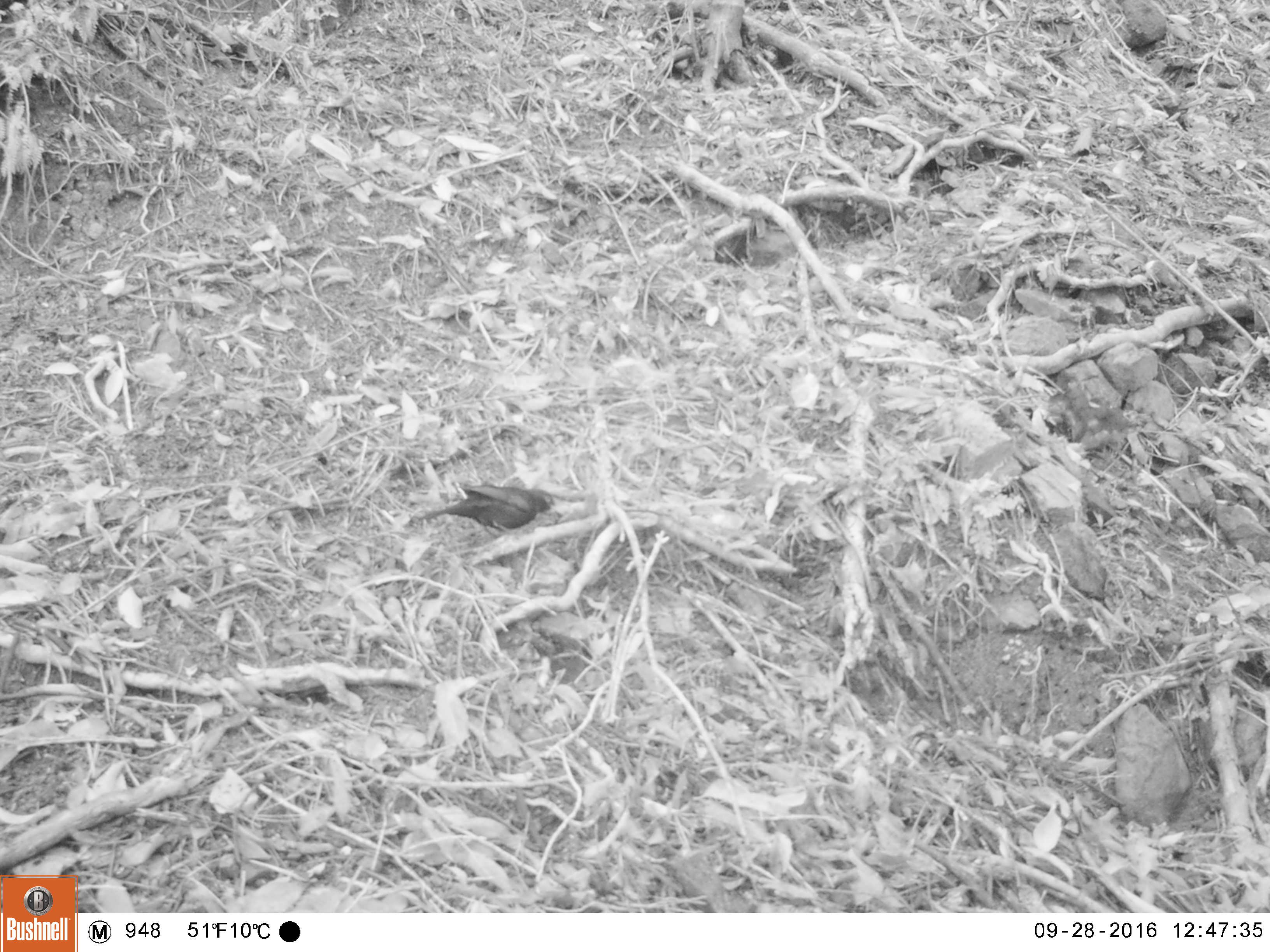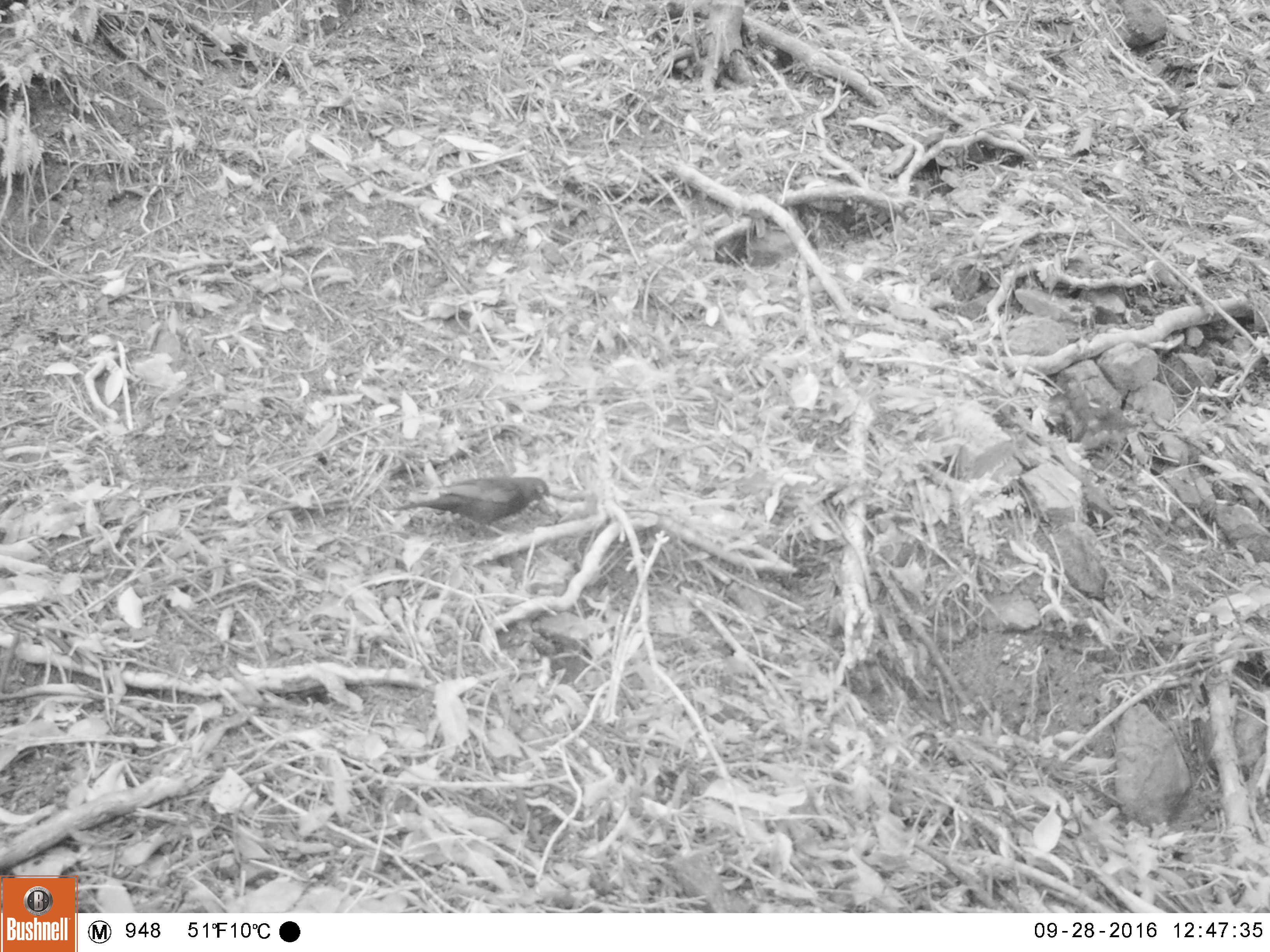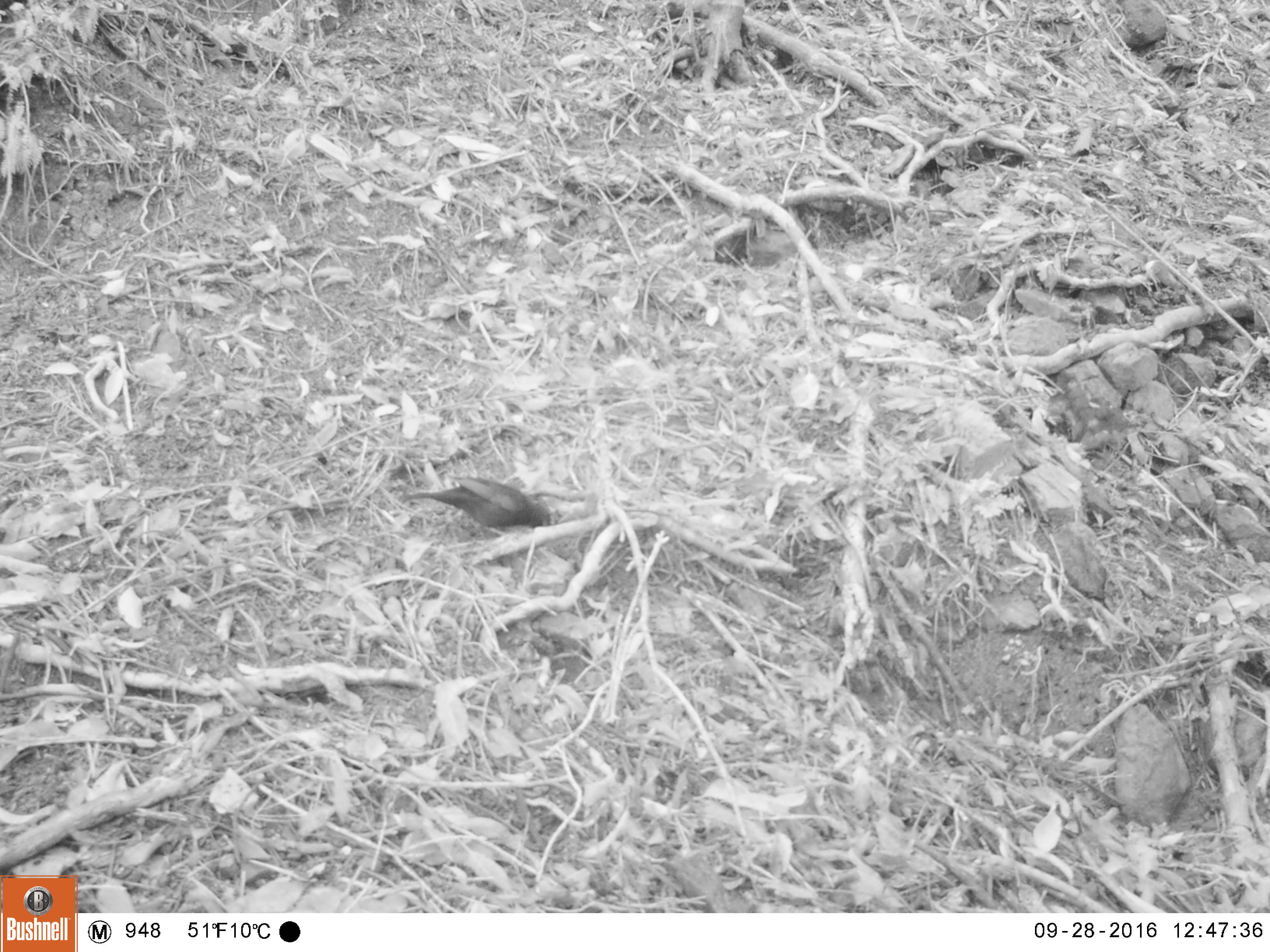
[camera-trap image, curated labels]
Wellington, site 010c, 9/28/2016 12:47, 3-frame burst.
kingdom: Animalia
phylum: Chordata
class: Aves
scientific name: Aves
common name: bird